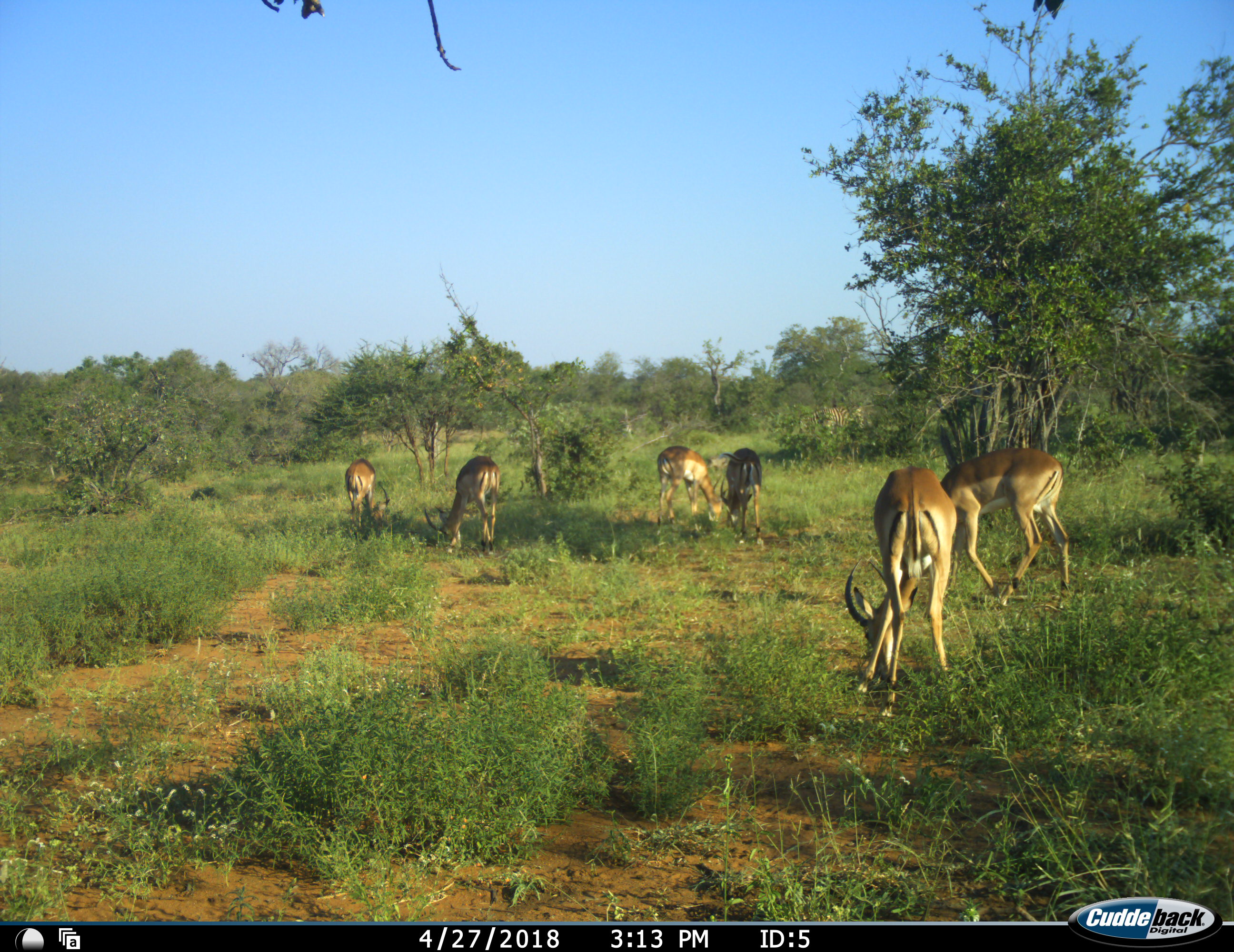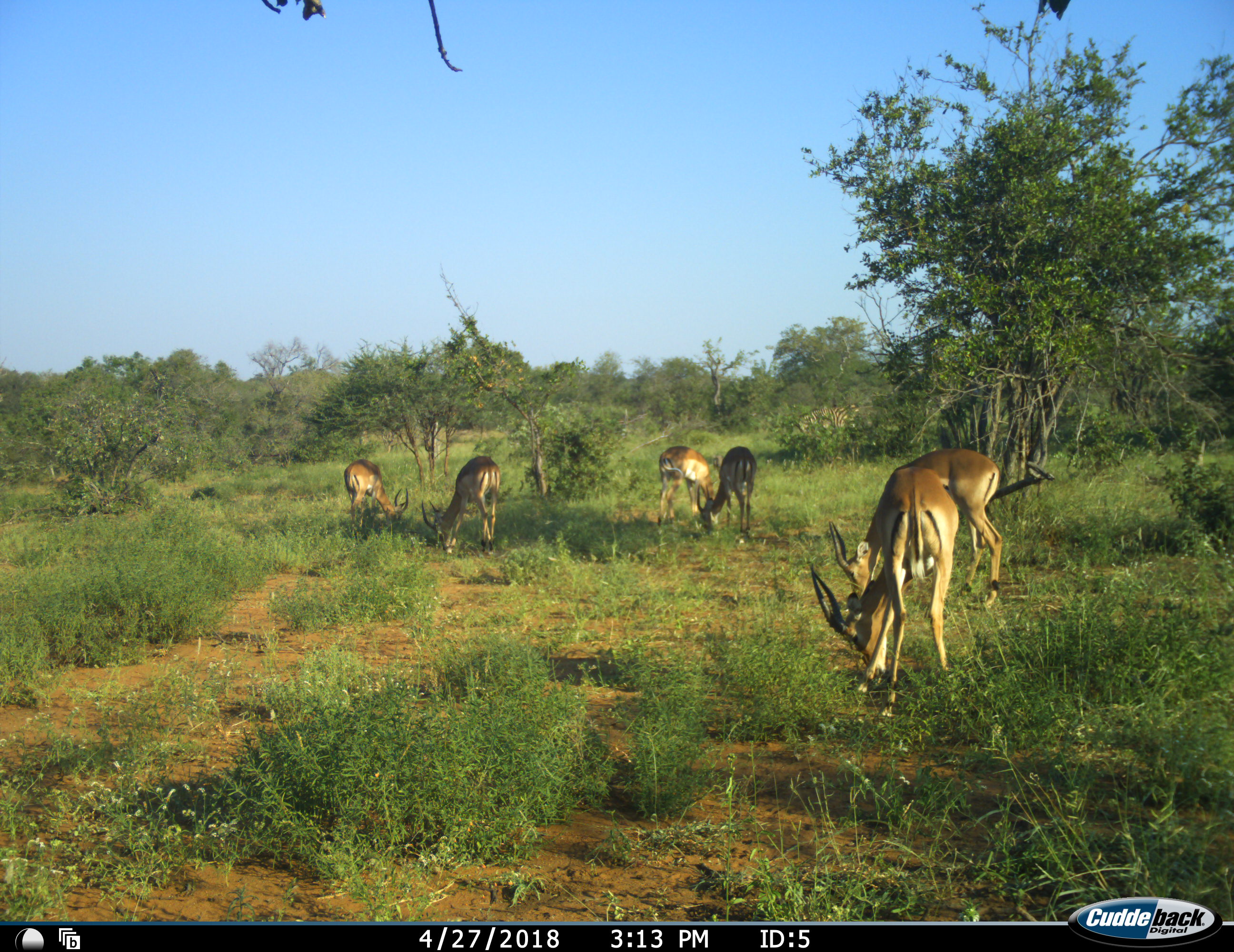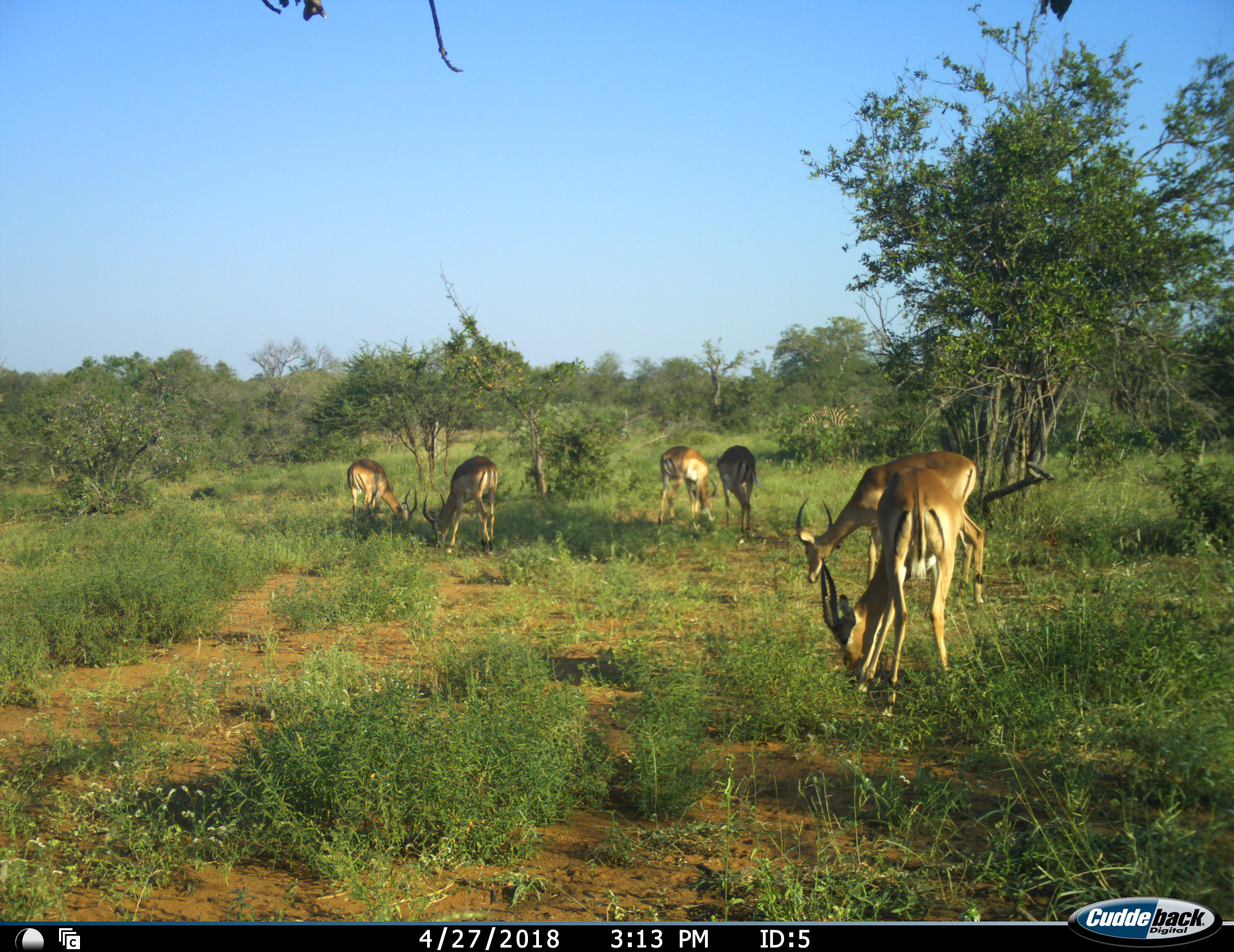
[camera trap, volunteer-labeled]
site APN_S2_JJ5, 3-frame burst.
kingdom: Animalia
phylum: Chordata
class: Mammalia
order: Artiodactyla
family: Bovidae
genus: Aepyceros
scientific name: Aepyceros melampus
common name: impala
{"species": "impala (Aepyceros melampus)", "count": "6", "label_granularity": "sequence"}